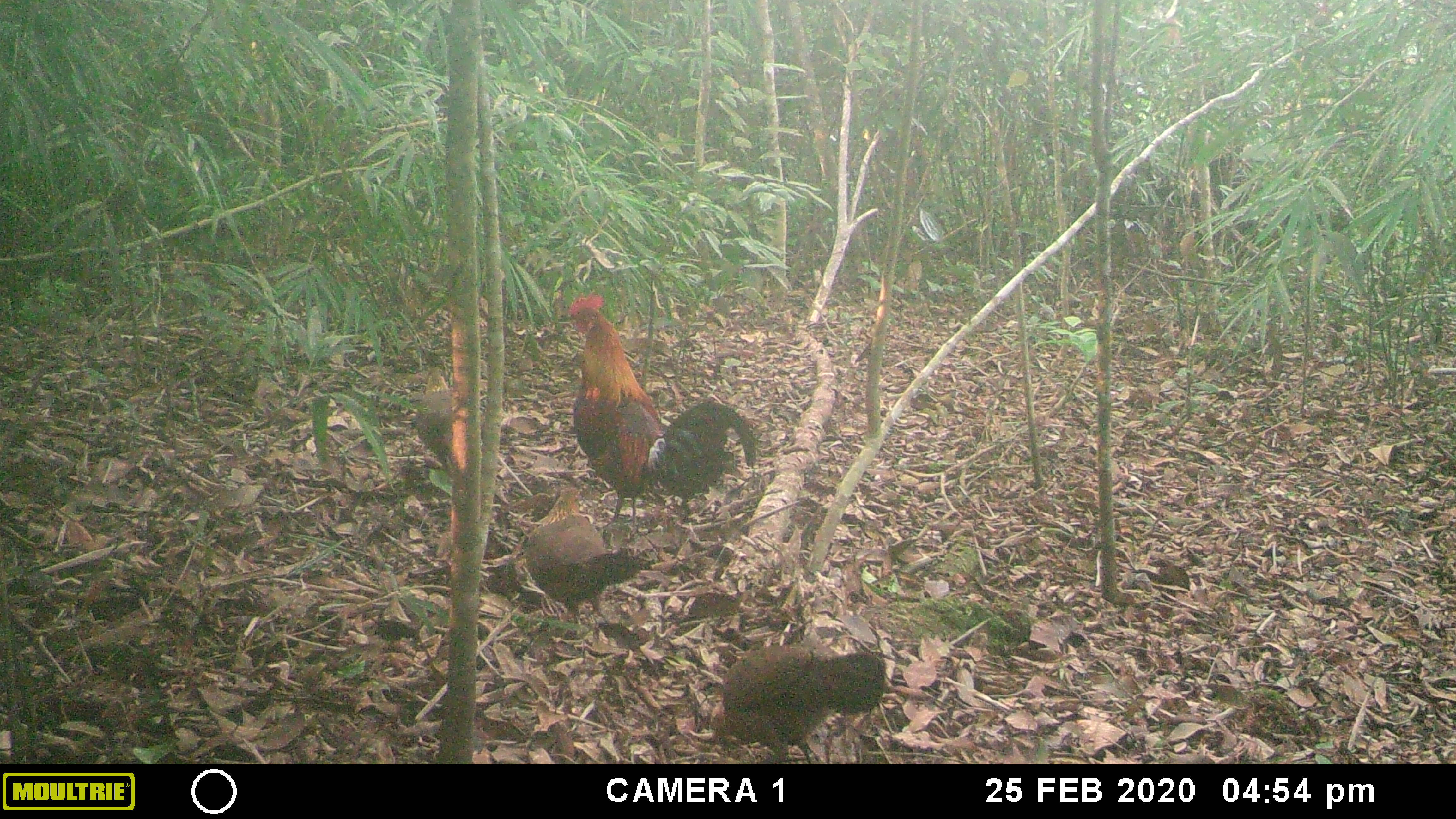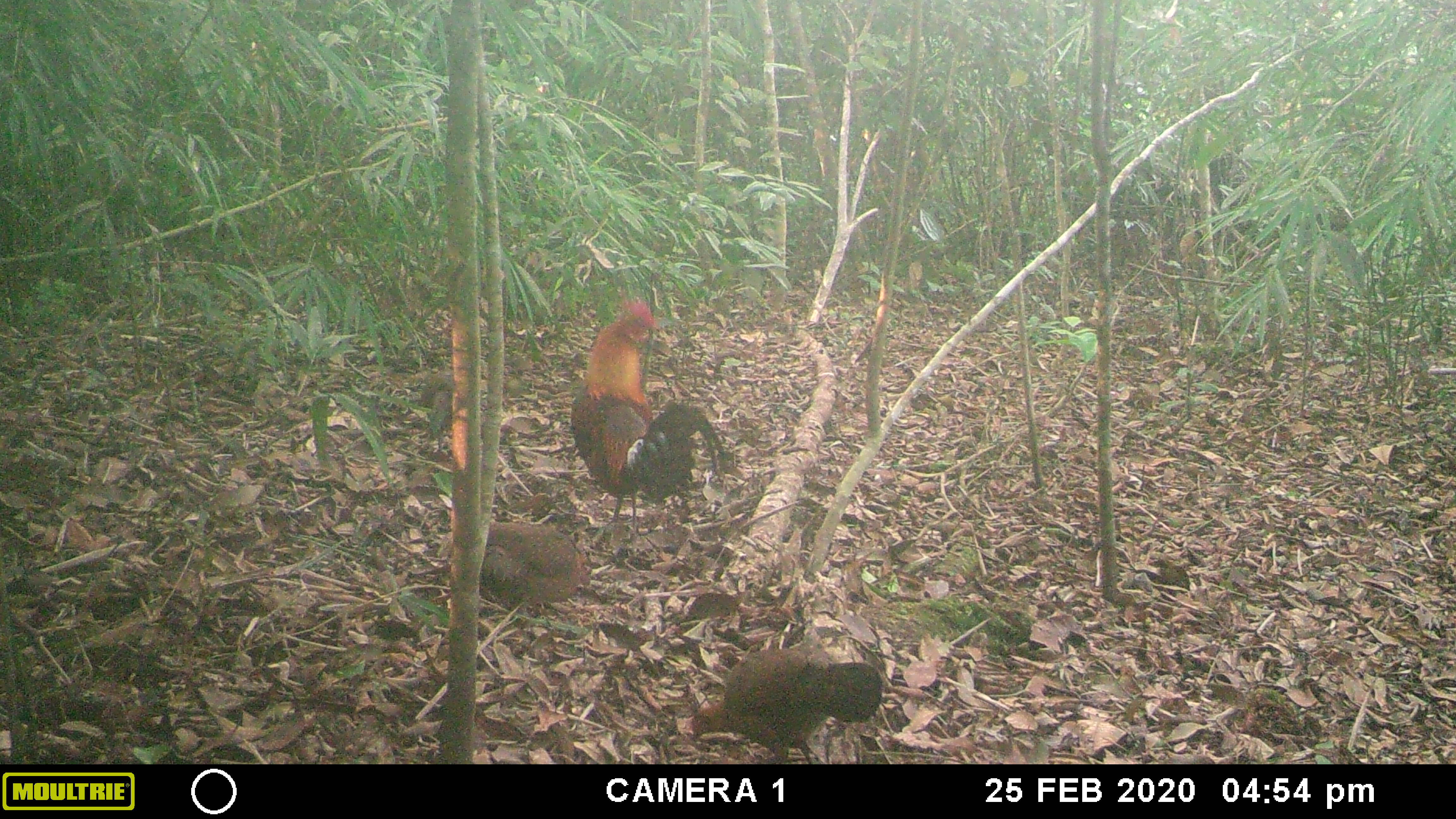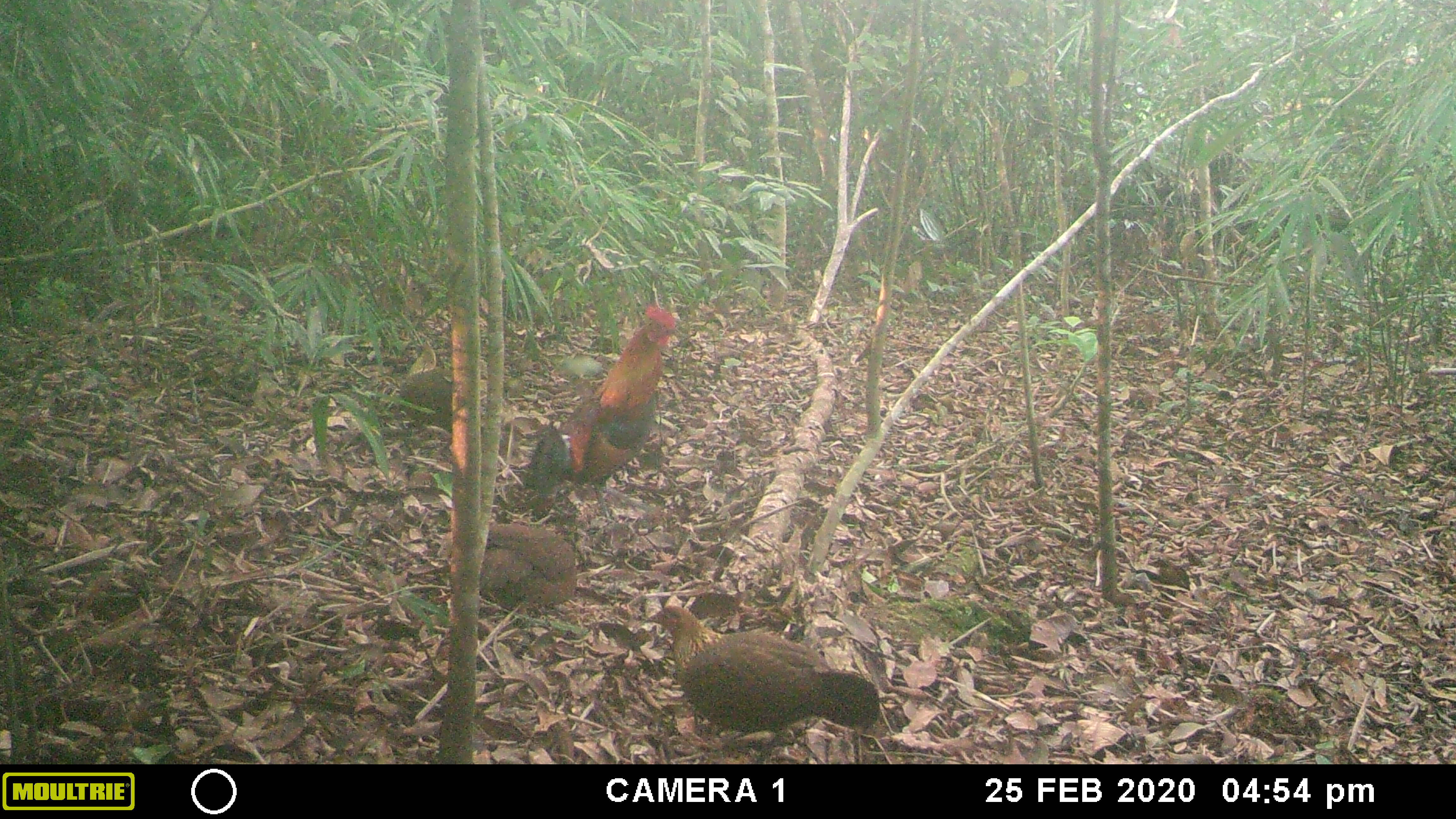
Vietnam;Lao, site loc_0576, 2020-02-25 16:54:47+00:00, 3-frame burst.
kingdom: Animalia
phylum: Chordata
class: Aves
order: Galliformes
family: Phasianidae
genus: Gallus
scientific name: Gallus gallus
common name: red junglefowl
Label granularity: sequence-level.